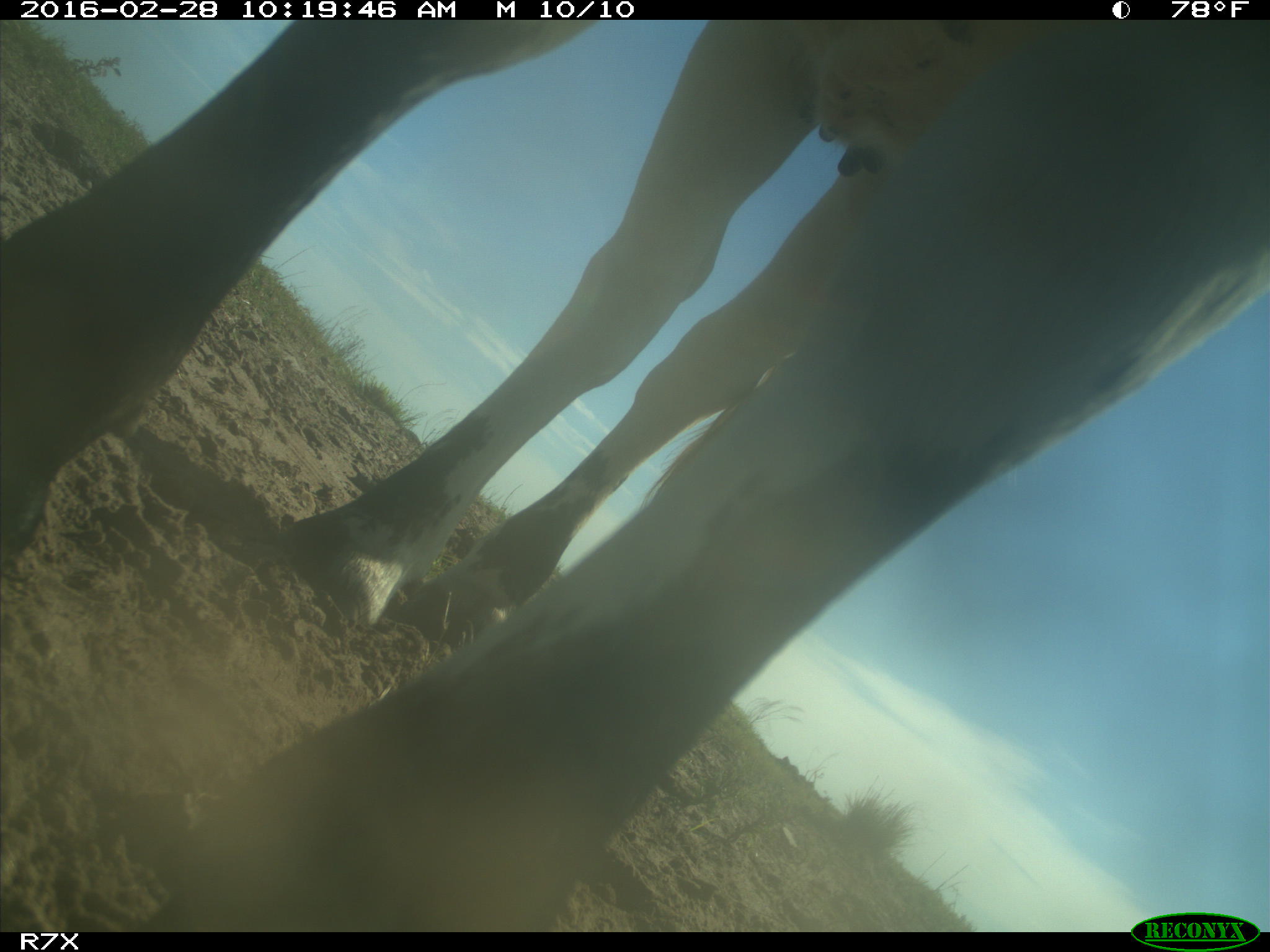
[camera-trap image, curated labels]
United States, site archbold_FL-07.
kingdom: Animalia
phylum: Chordata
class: Mammalia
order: Artiodactyla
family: Bovidae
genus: Bos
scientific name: Bos taurus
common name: domestic cow